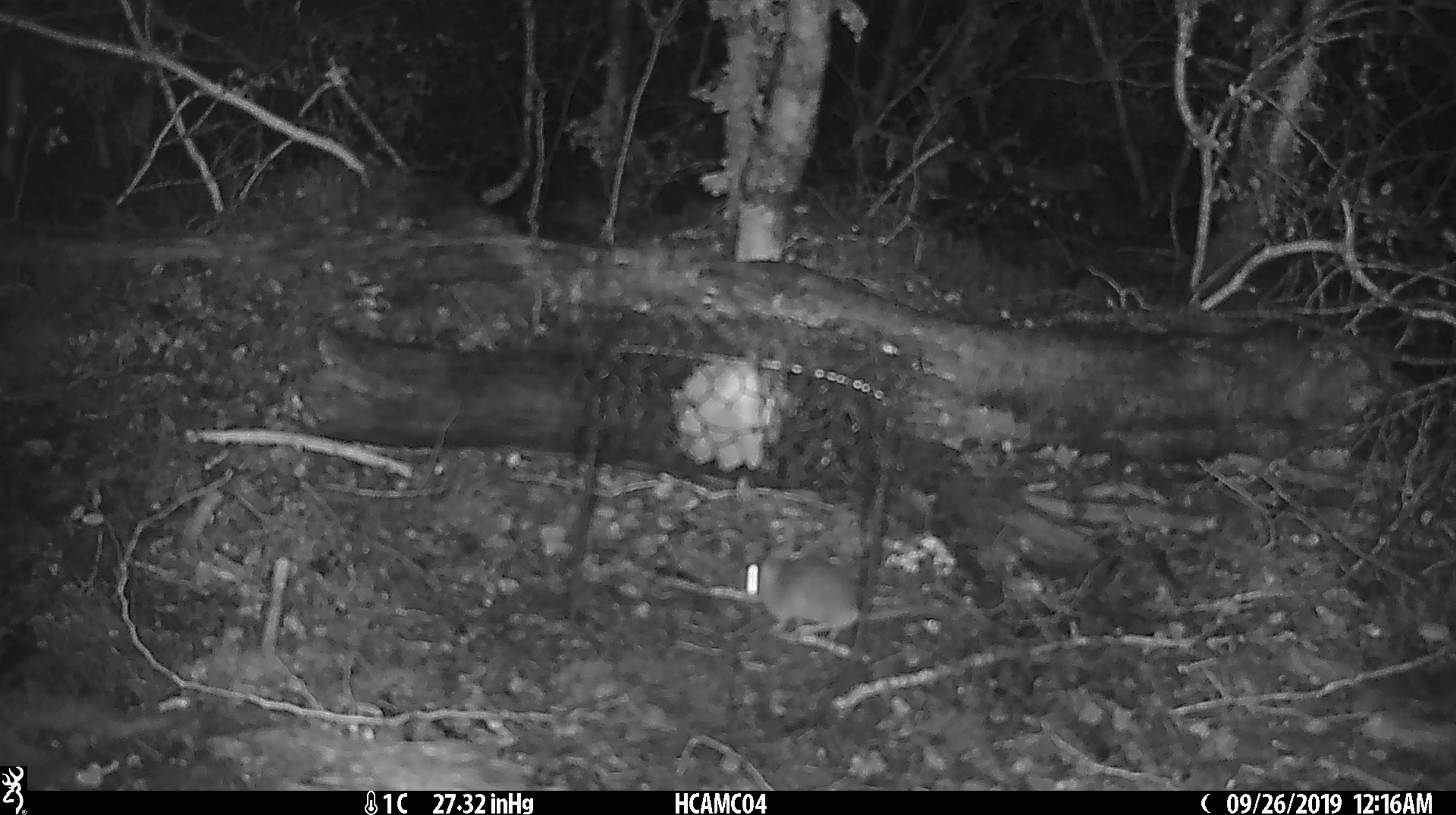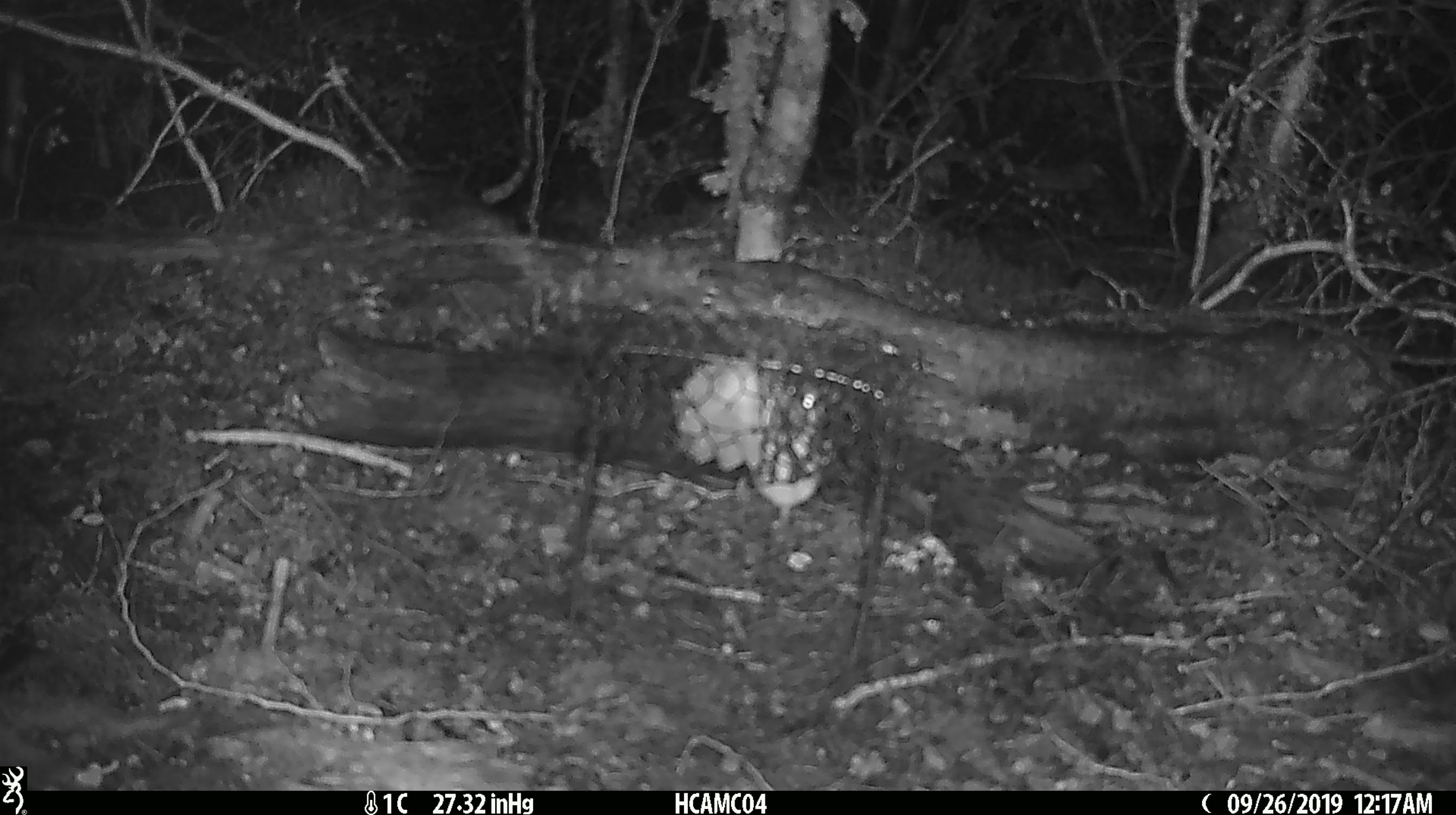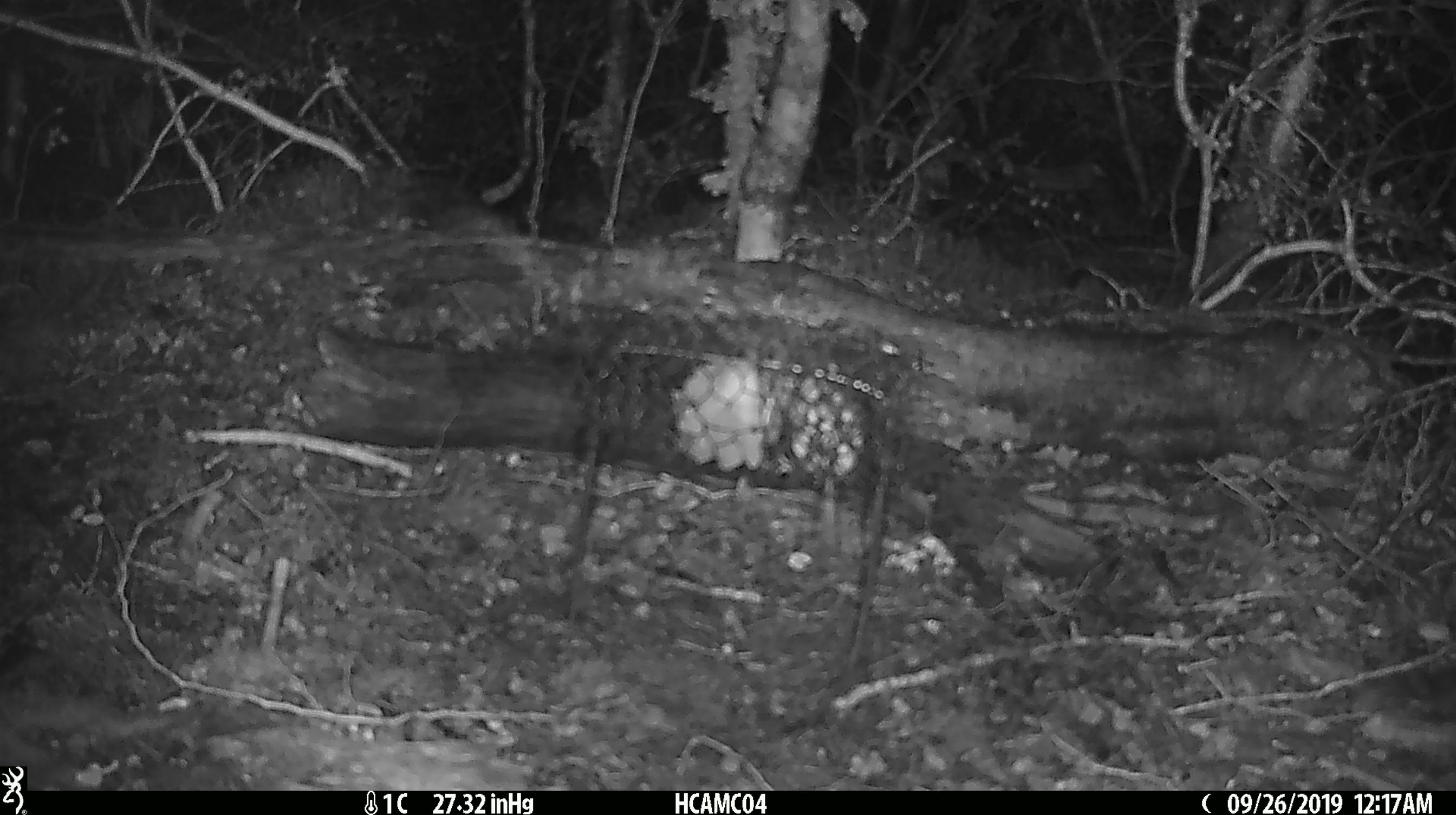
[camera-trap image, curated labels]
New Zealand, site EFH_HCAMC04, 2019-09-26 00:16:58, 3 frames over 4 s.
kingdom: Animalia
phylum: Chordata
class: Mammalia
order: Rodentia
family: Muridae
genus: Mus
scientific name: Mus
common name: mouse